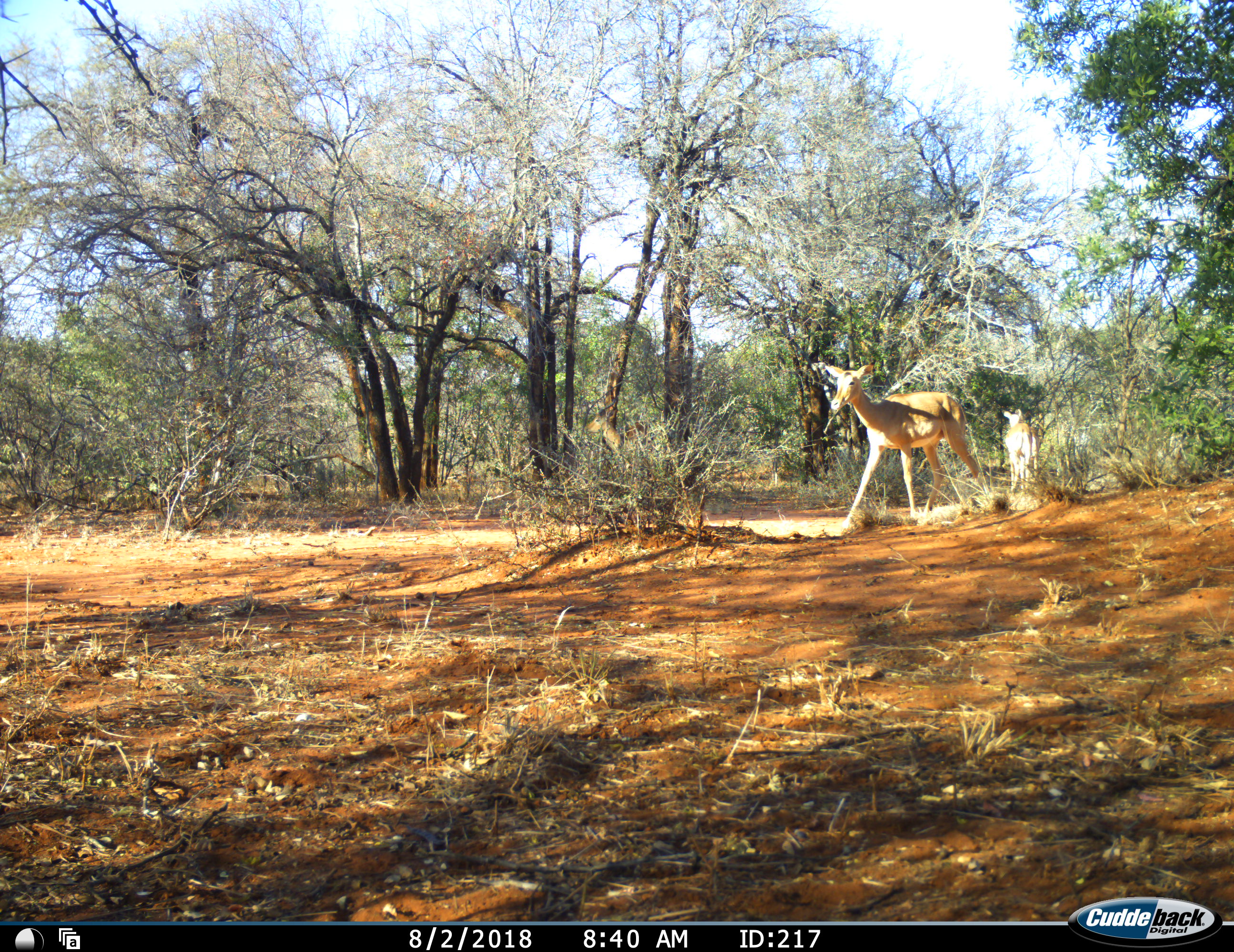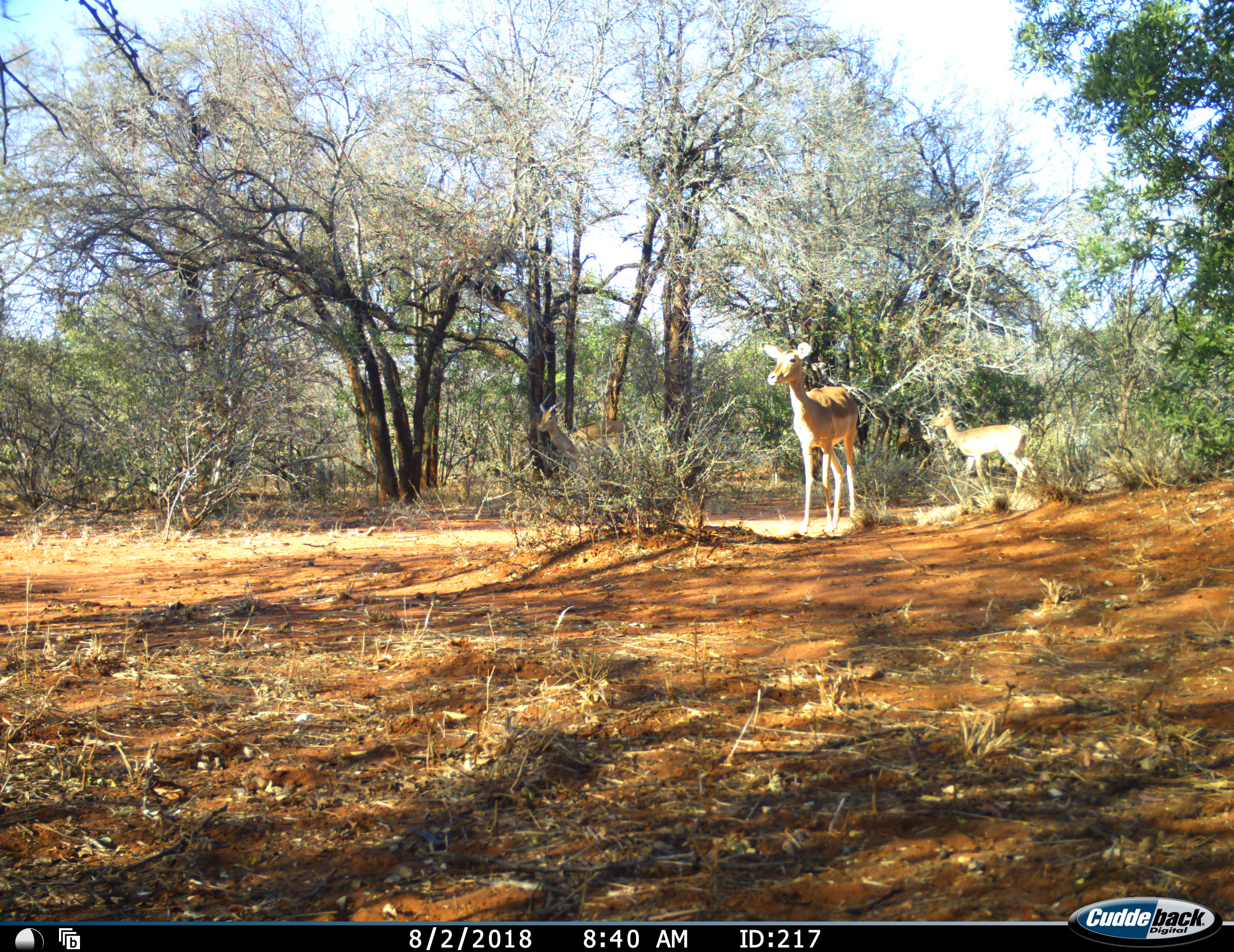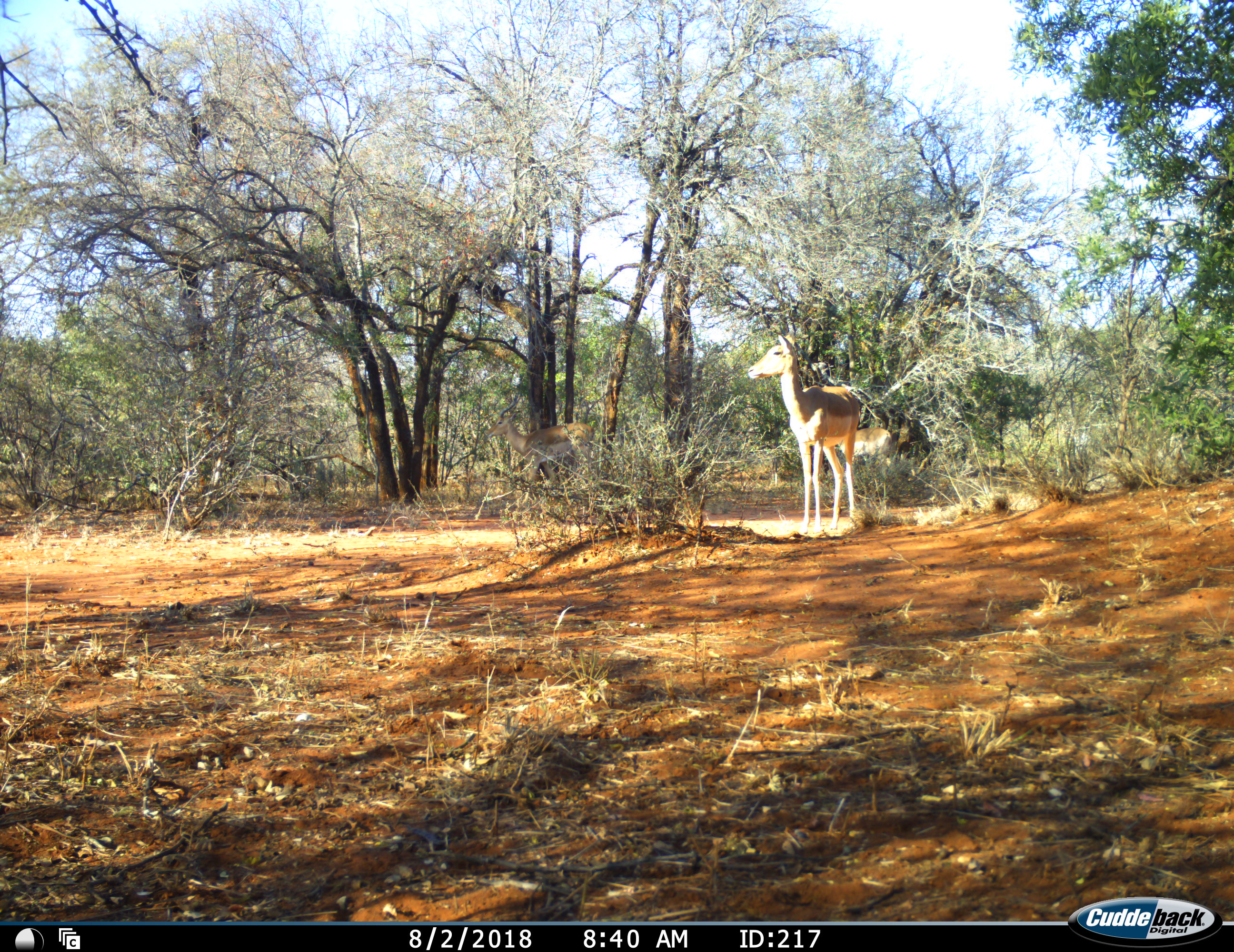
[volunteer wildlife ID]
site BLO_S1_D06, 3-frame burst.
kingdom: Animalia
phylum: Chordata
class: Mammalia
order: Artiodactyla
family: Bovidae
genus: Aepyceros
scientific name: Aepyceros melampus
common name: impala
Impala (Aepyceros melampus), count 3. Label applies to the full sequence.